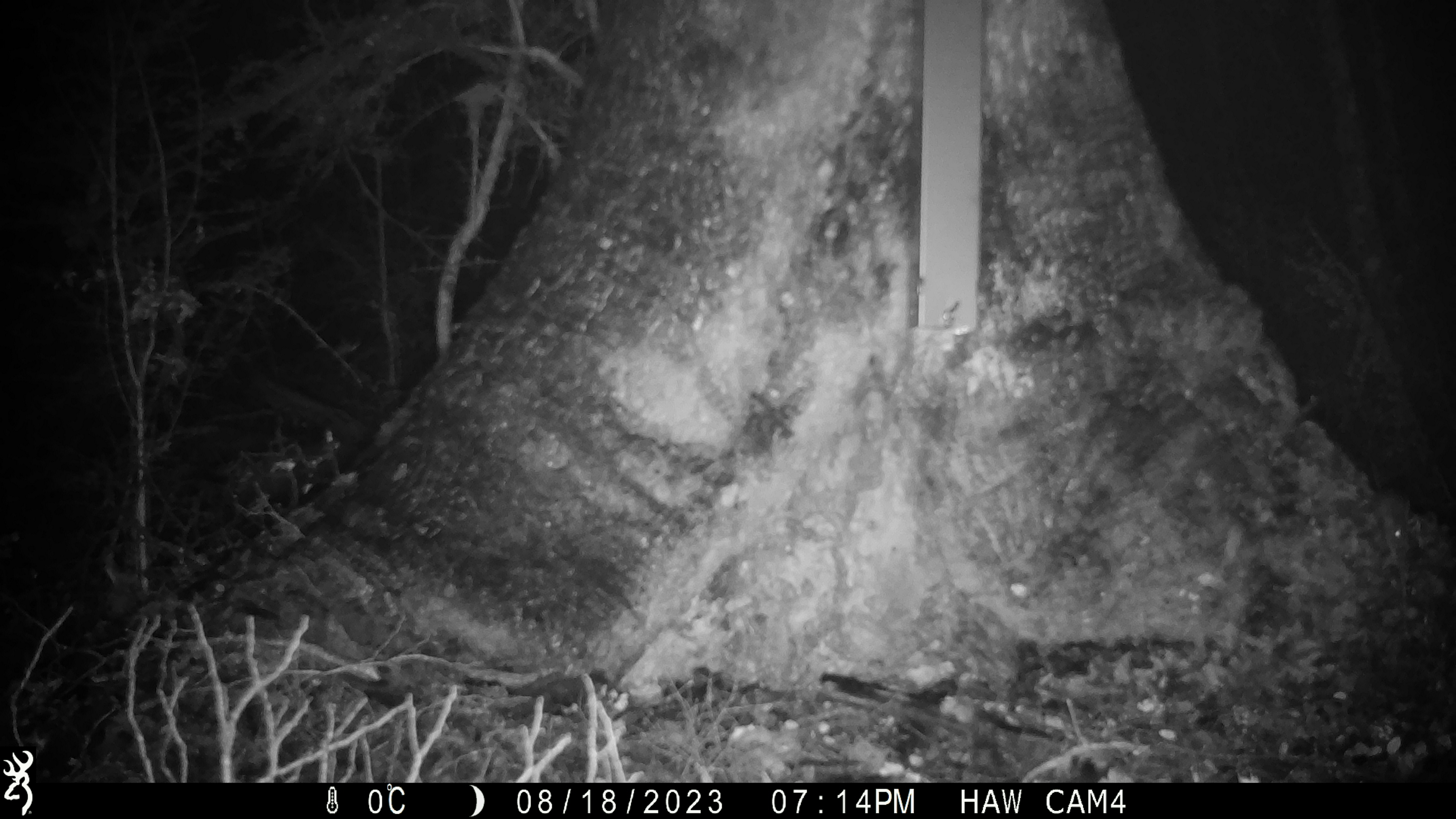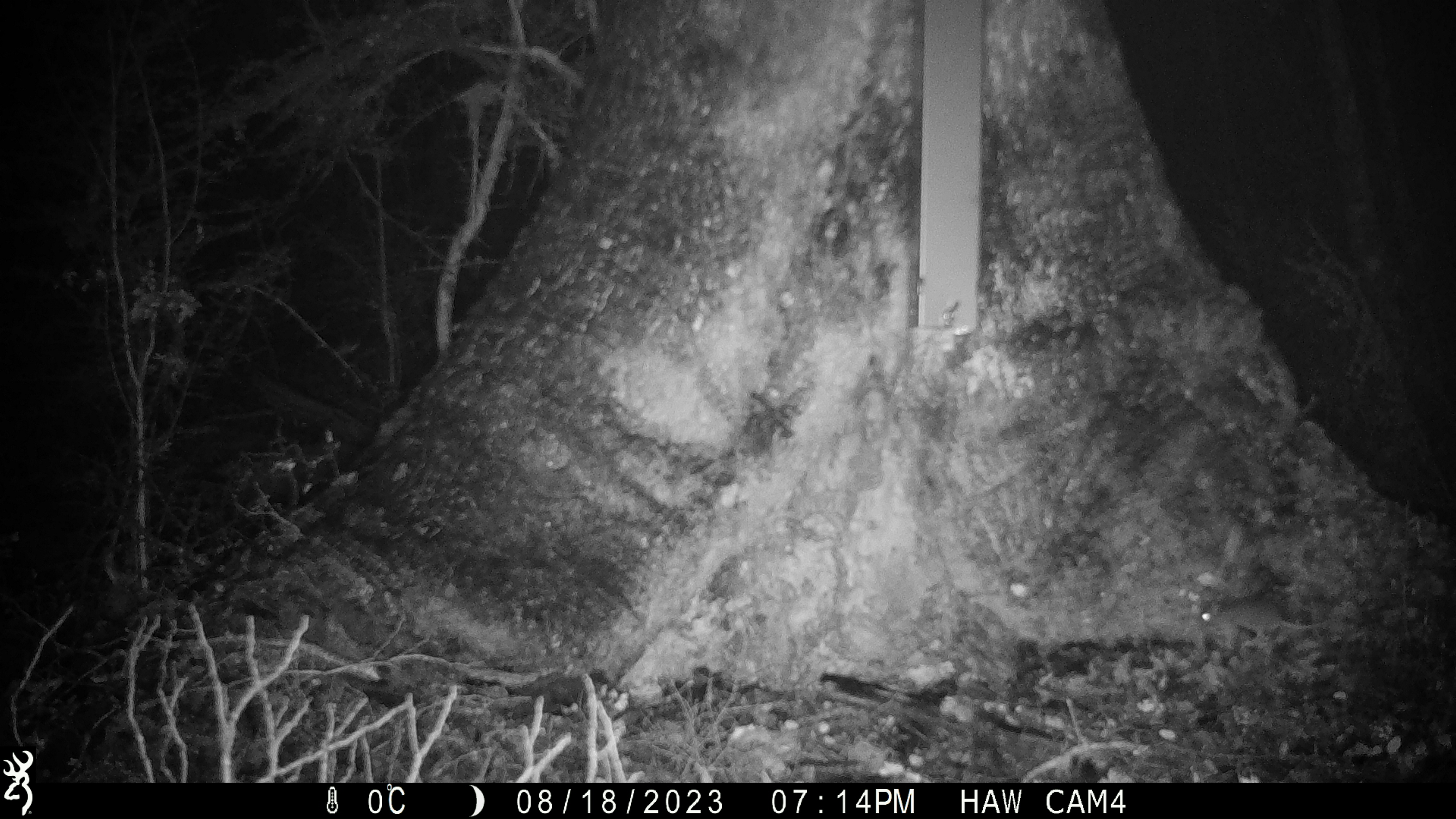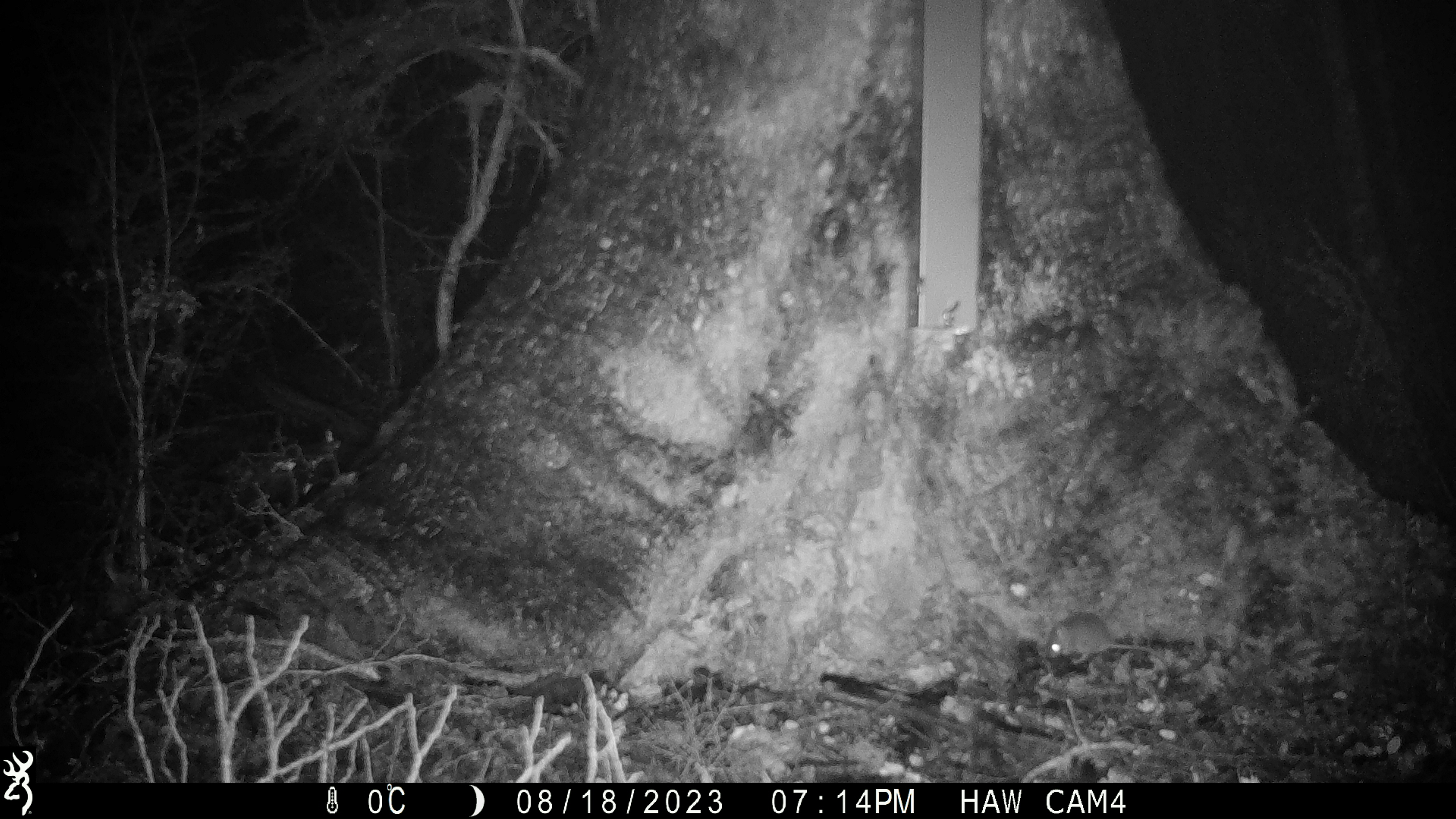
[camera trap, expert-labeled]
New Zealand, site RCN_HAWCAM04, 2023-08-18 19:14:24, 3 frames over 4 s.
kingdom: Animalia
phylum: Chordata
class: Mammalia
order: Rodentia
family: Muridae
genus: Mus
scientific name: Mus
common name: mouse